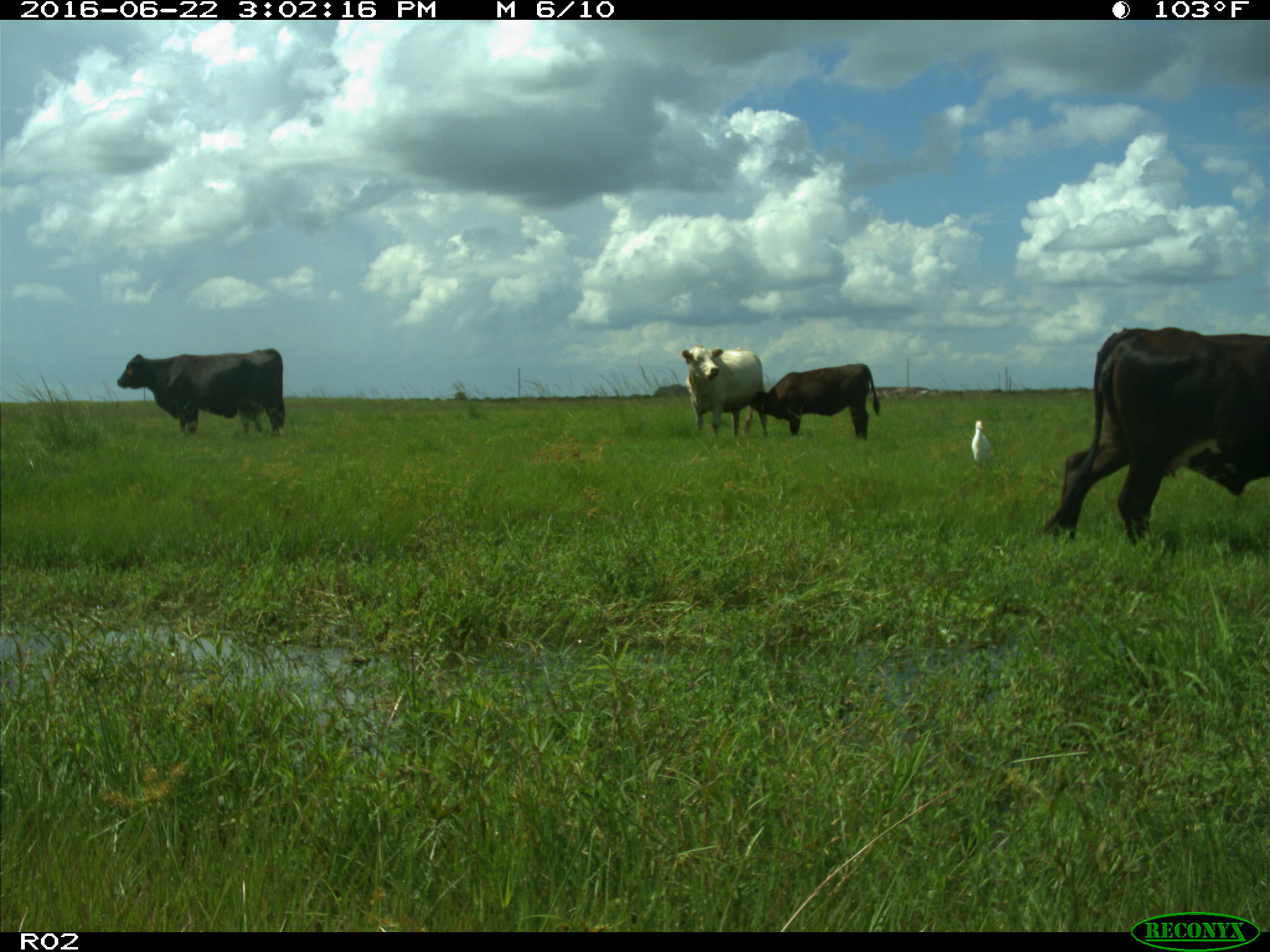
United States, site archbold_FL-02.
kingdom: Animalia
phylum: Chordata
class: Mammalia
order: Artiodactyla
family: Bovidae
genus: Bos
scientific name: Bos taurus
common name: domestic cow